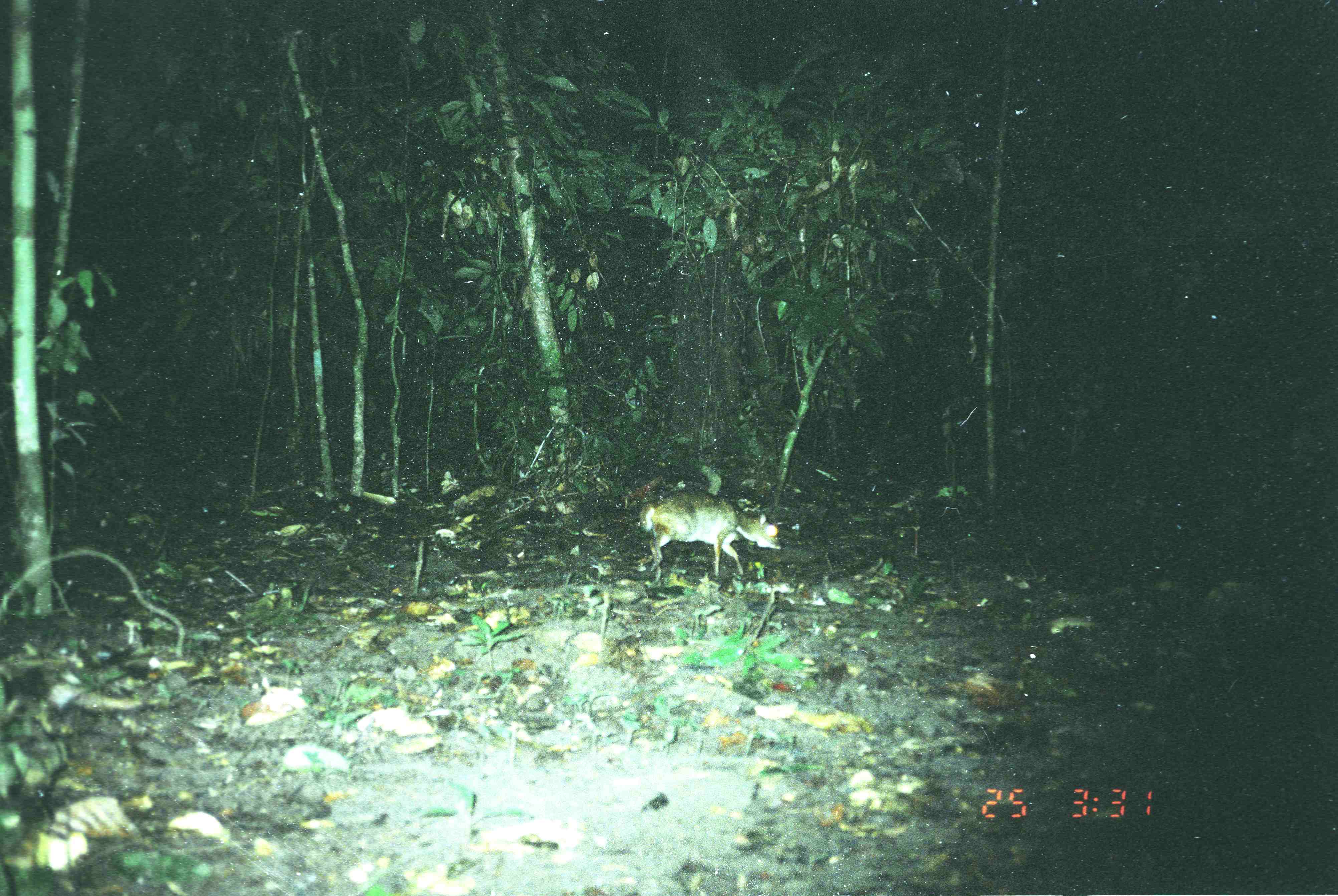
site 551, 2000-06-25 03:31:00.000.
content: unidentified animal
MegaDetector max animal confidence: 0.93